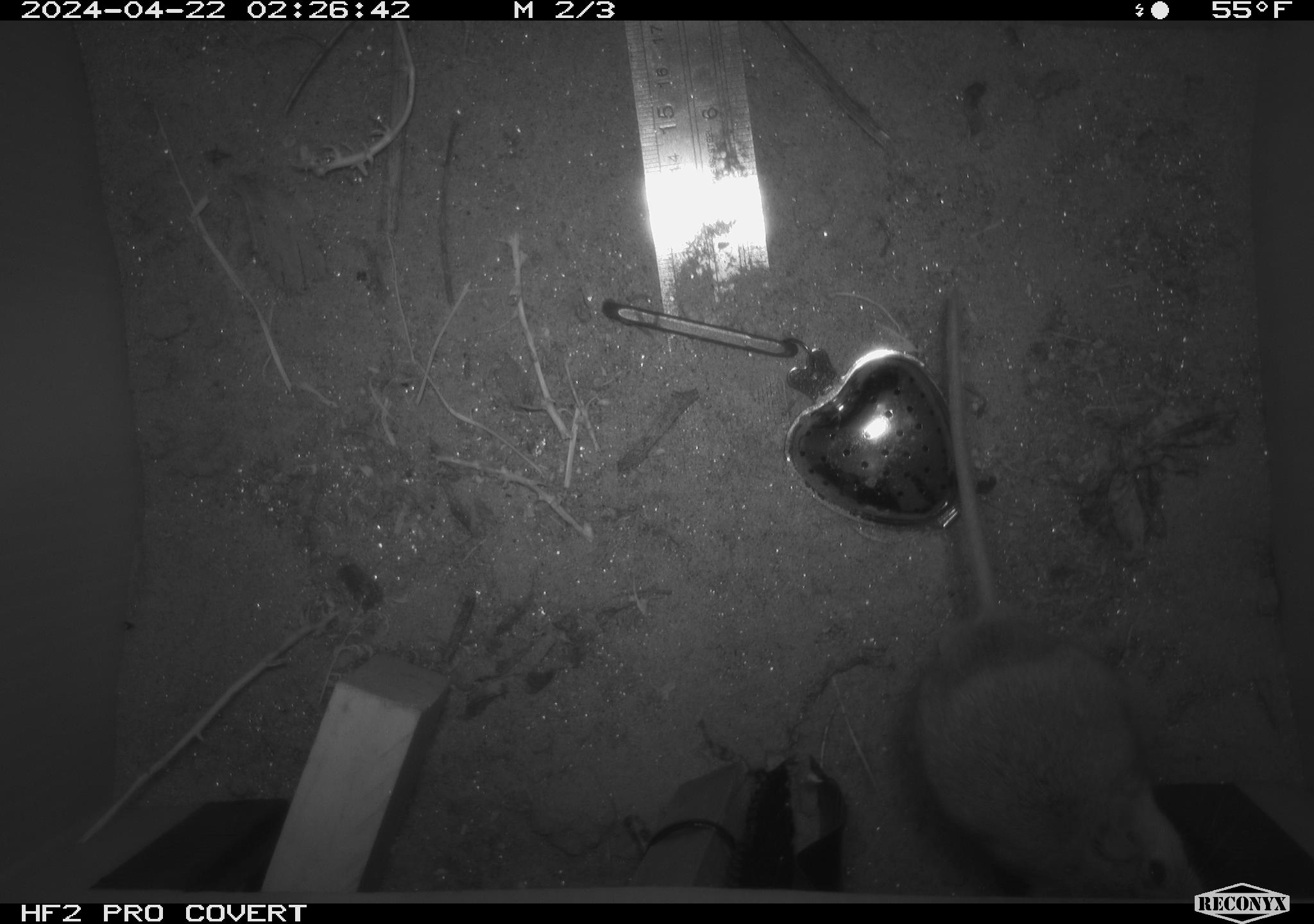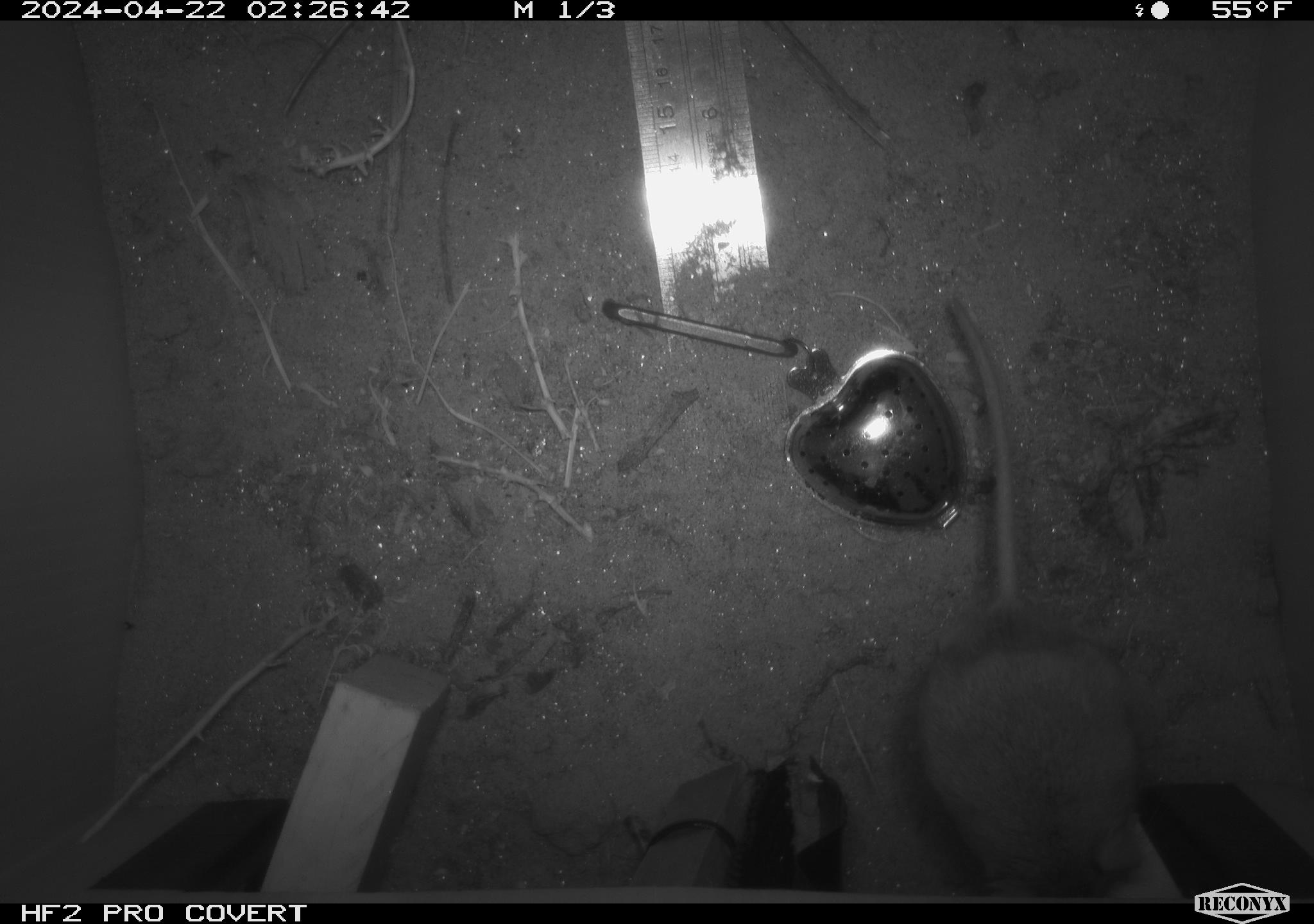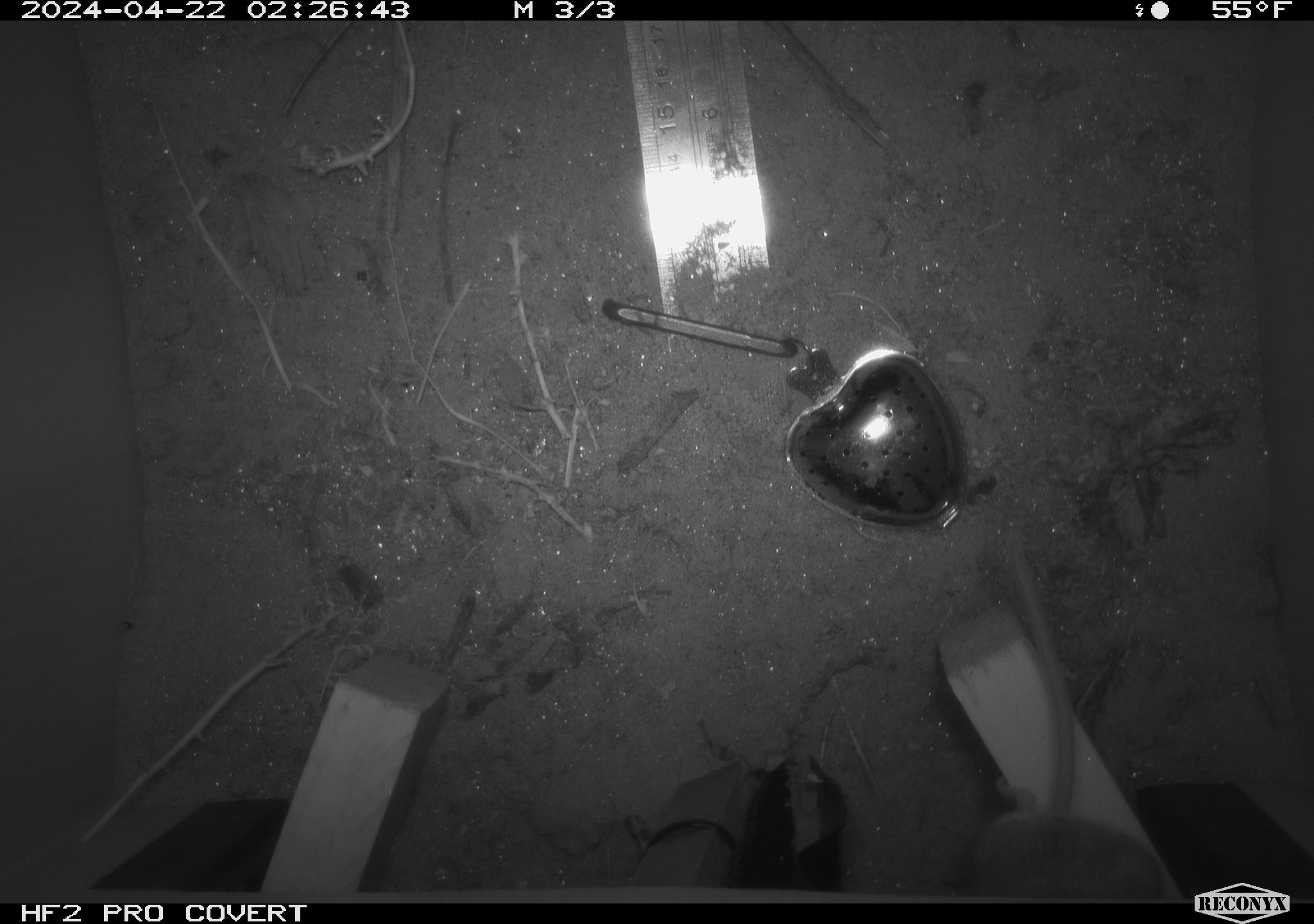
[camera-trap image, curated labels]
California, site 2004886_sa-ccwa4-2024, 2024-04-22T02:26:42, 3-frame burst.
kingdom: Animalia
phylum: Chordata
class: Mammalia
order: Rodentia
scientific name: Rodentia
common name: woodrat or rat or mouse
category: woodrat or rat or mouse species